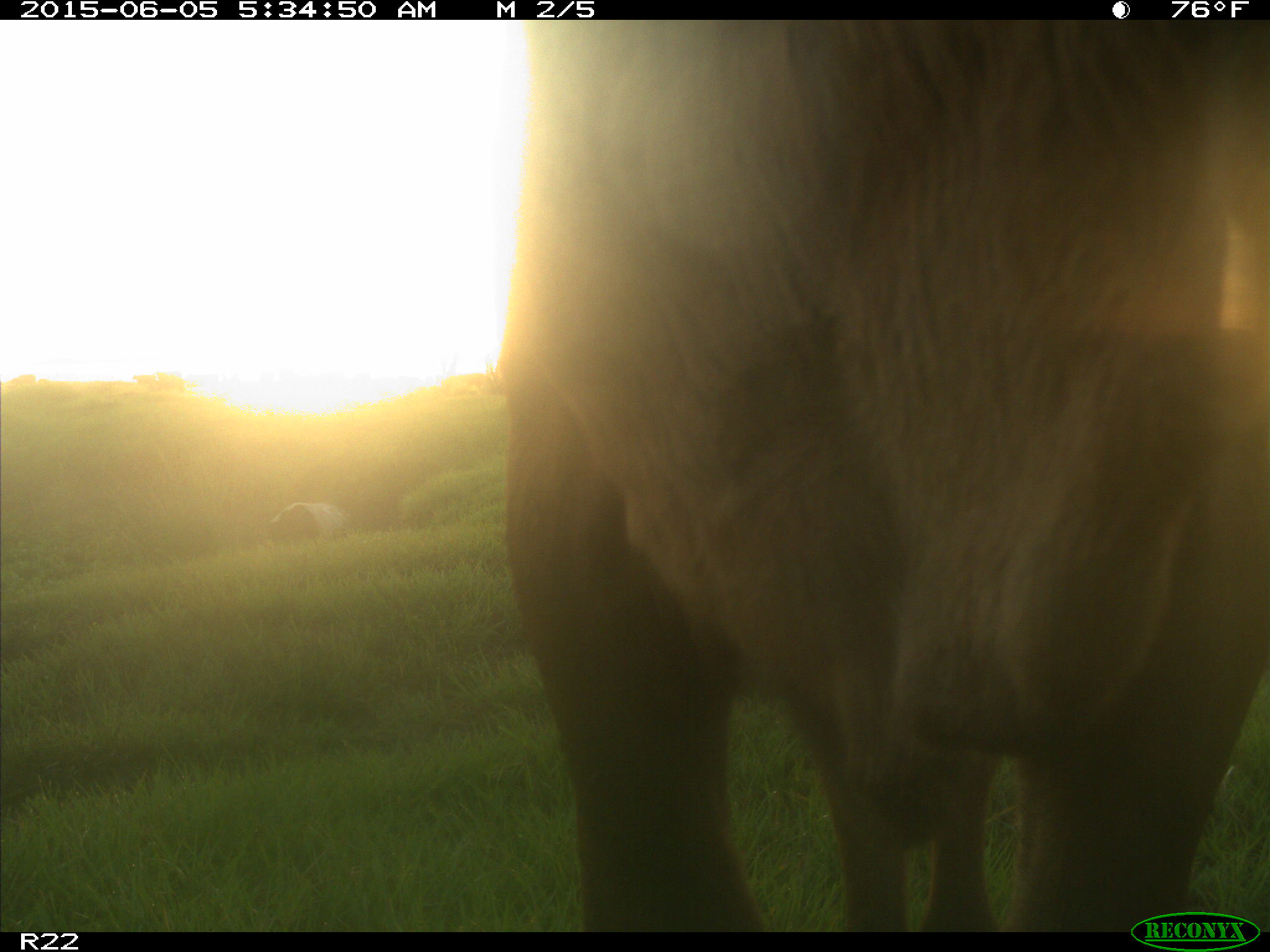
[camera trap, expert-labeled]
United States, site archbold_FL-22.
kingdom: Animalia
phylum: Chordata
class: Mammalia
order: Artiodactyla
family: Bovidae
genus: Bos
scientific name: Bos taurus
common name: domestic cow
Bos taurus (domestic cow).